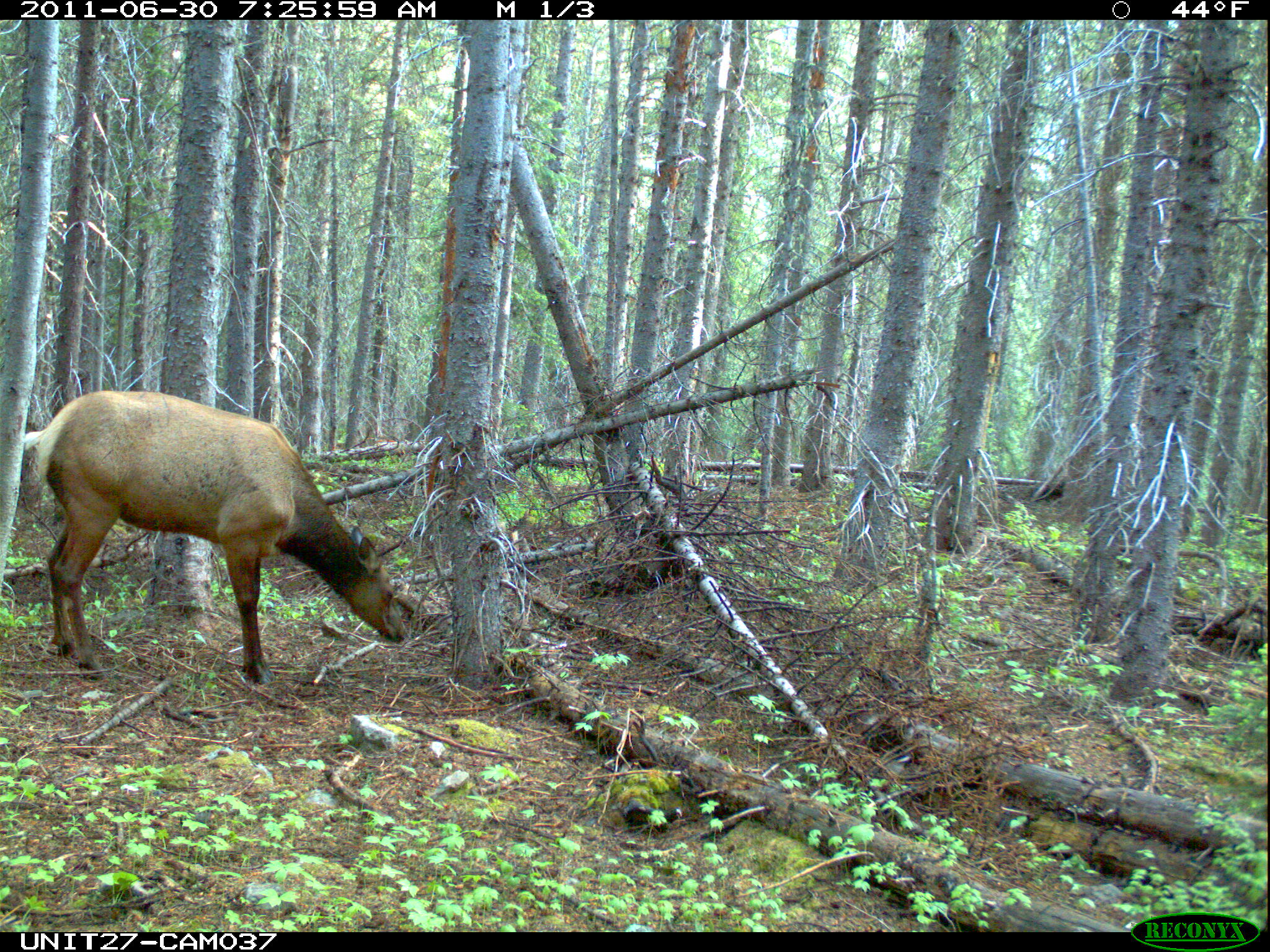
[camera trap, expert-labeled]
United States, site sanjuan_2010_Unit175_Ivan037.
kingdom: Animalia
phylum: Chordata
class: Mammalia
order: Artiodactyla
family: Cervidae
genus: Cervus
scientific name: Cervus elaphus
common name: red deer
Cervus elaphus (red deer).